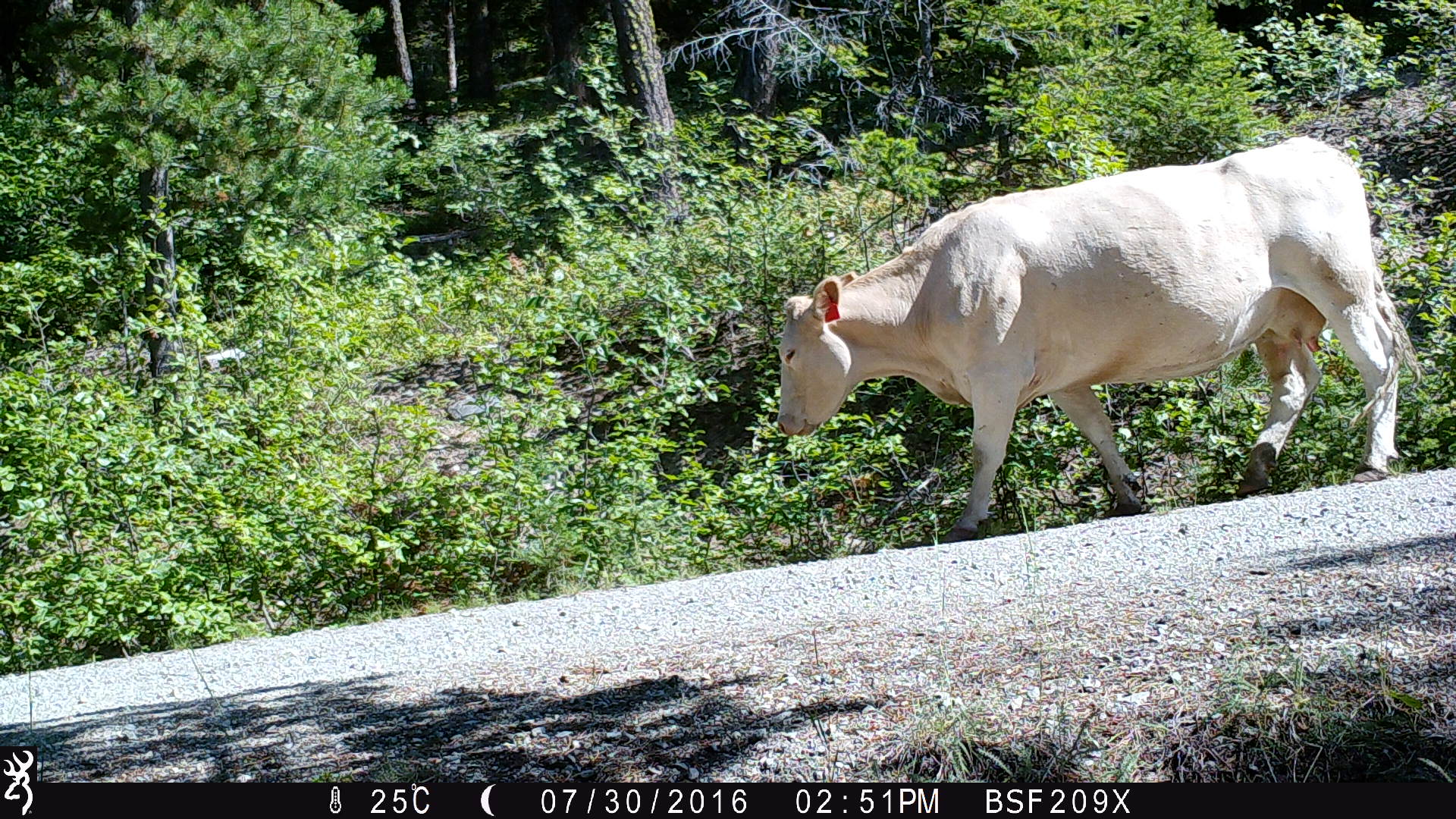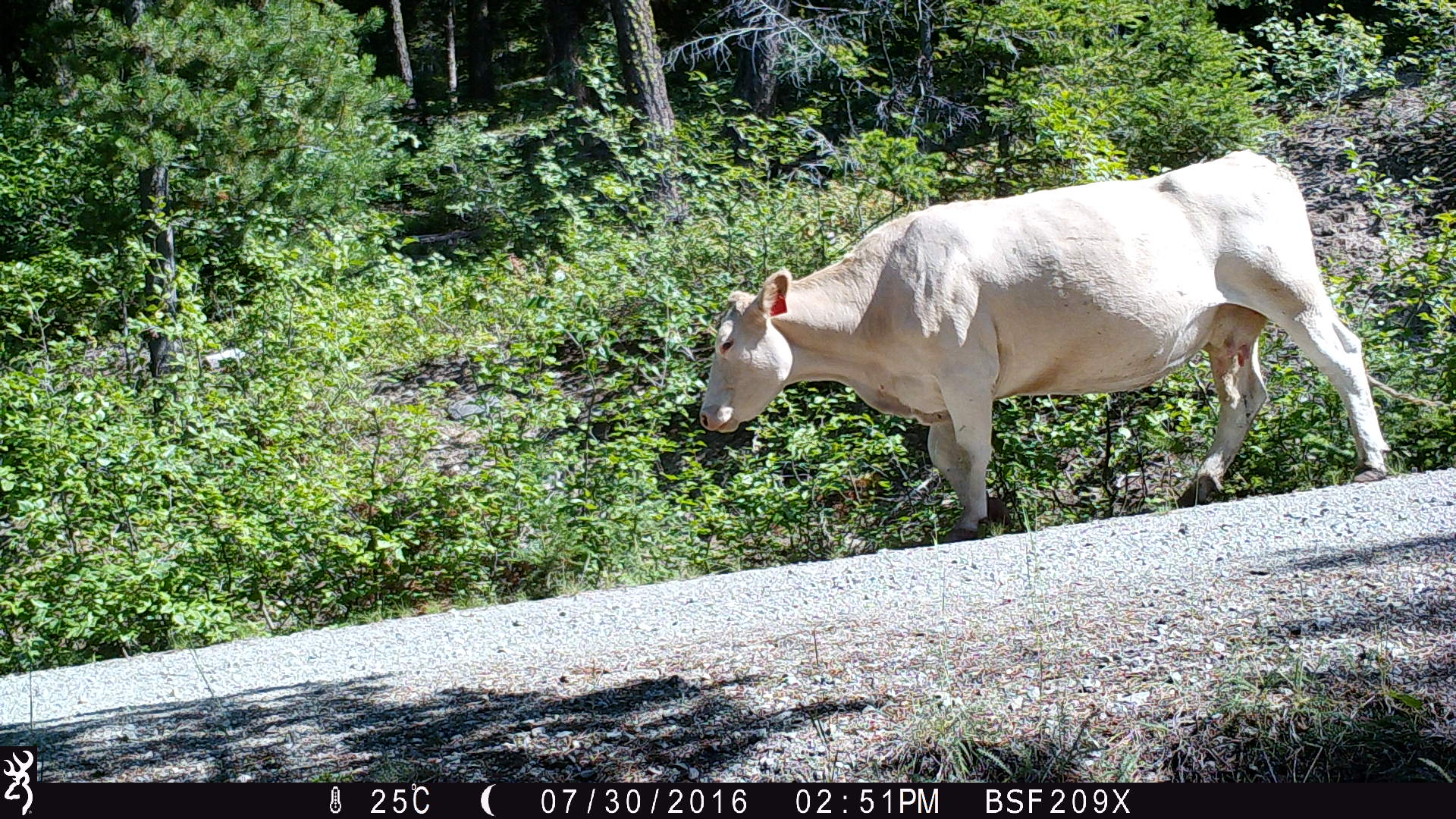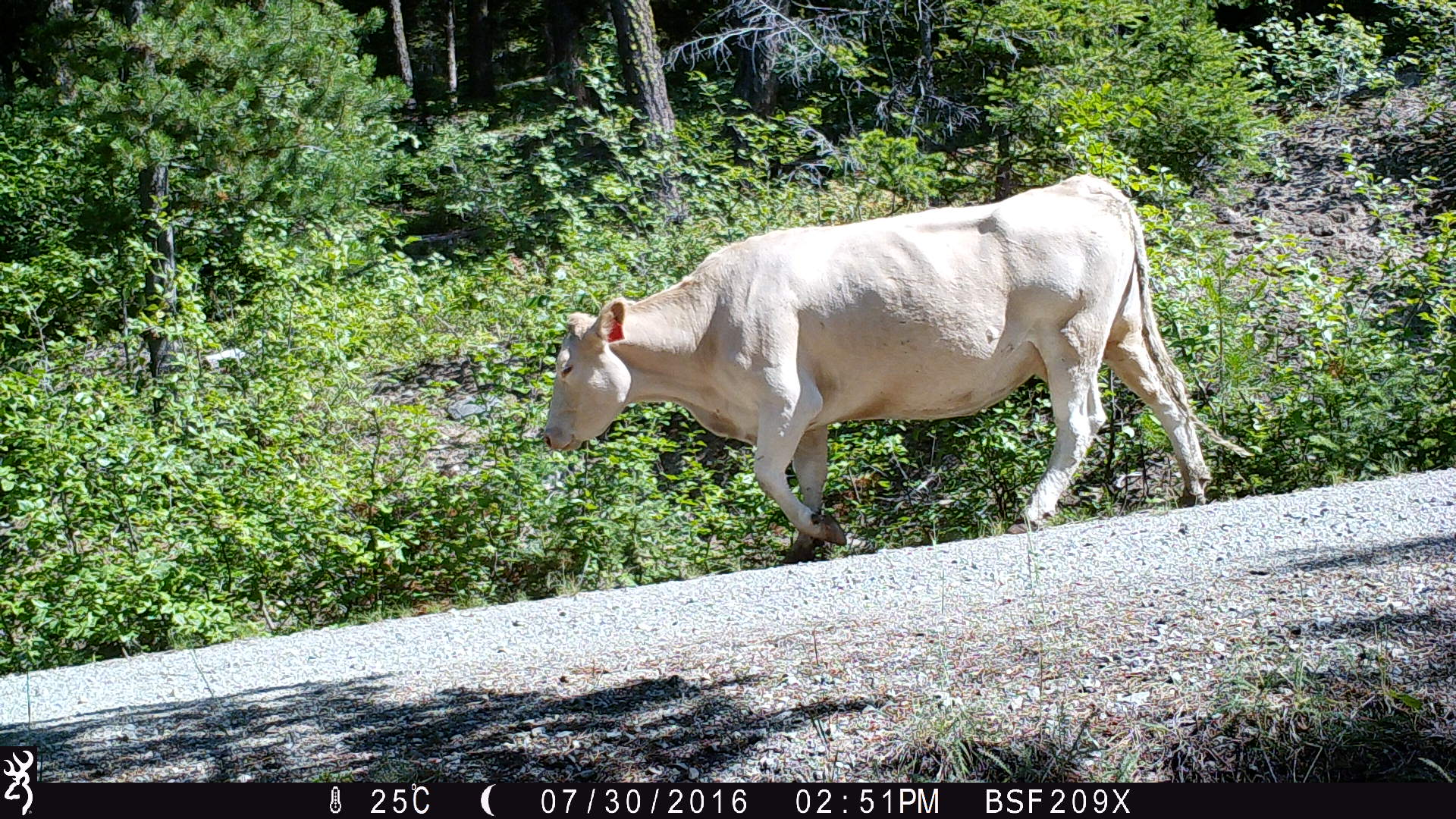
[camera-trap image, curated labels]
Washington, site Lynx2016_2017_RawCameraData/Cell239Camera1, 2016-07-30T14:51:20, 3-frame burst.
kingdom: Animalia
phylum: Chordata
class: Mammalia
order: Artiodactyla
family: Bovidae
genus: Bos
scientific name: Bos taurus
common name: domestic cattle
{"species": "domestic cattle (Bos taurus)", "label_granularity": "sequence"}